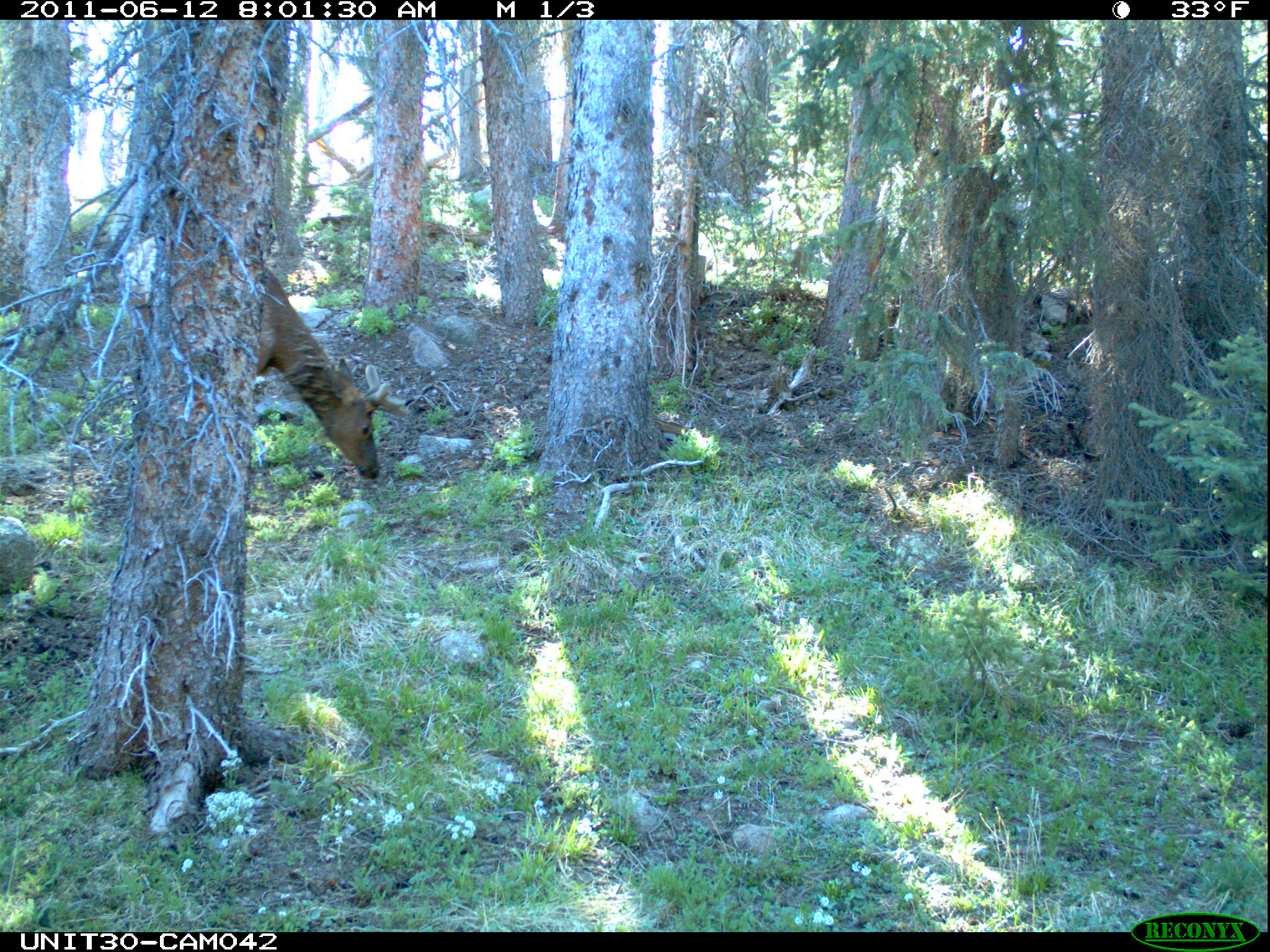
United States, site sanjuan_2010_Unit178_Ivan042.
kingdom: Animalia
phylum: Chordata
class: Mammalia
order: Artiodactyla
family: Cervidae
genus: Cervus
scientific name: Cervus elaphus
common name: red deer